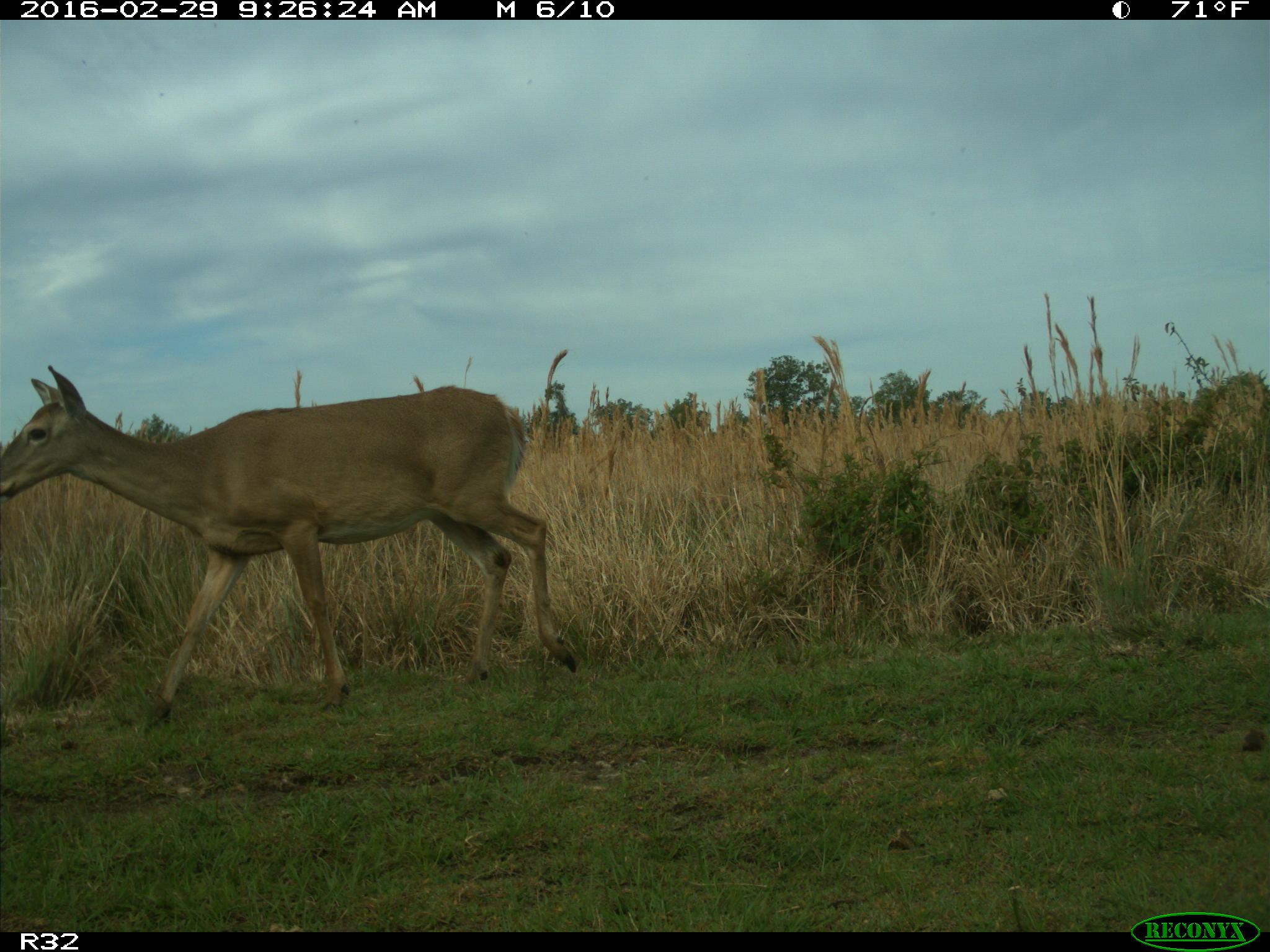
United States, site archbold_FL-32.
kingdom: Animalia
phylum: Chordata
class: Mammalia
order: Artiodactyla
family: Cervidae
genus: Odocoileus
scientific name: Odocoileus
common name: deer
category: unidentified deer